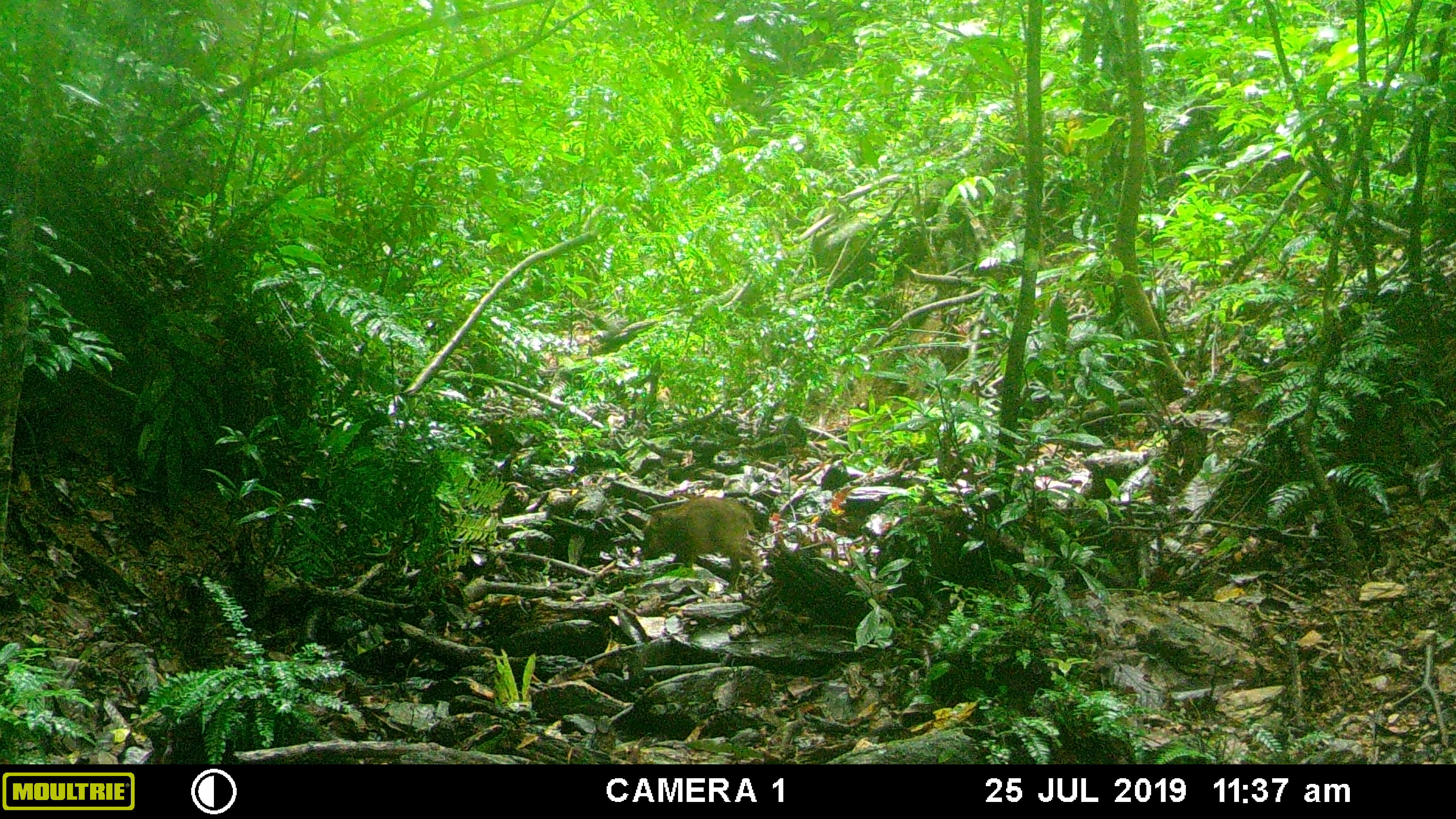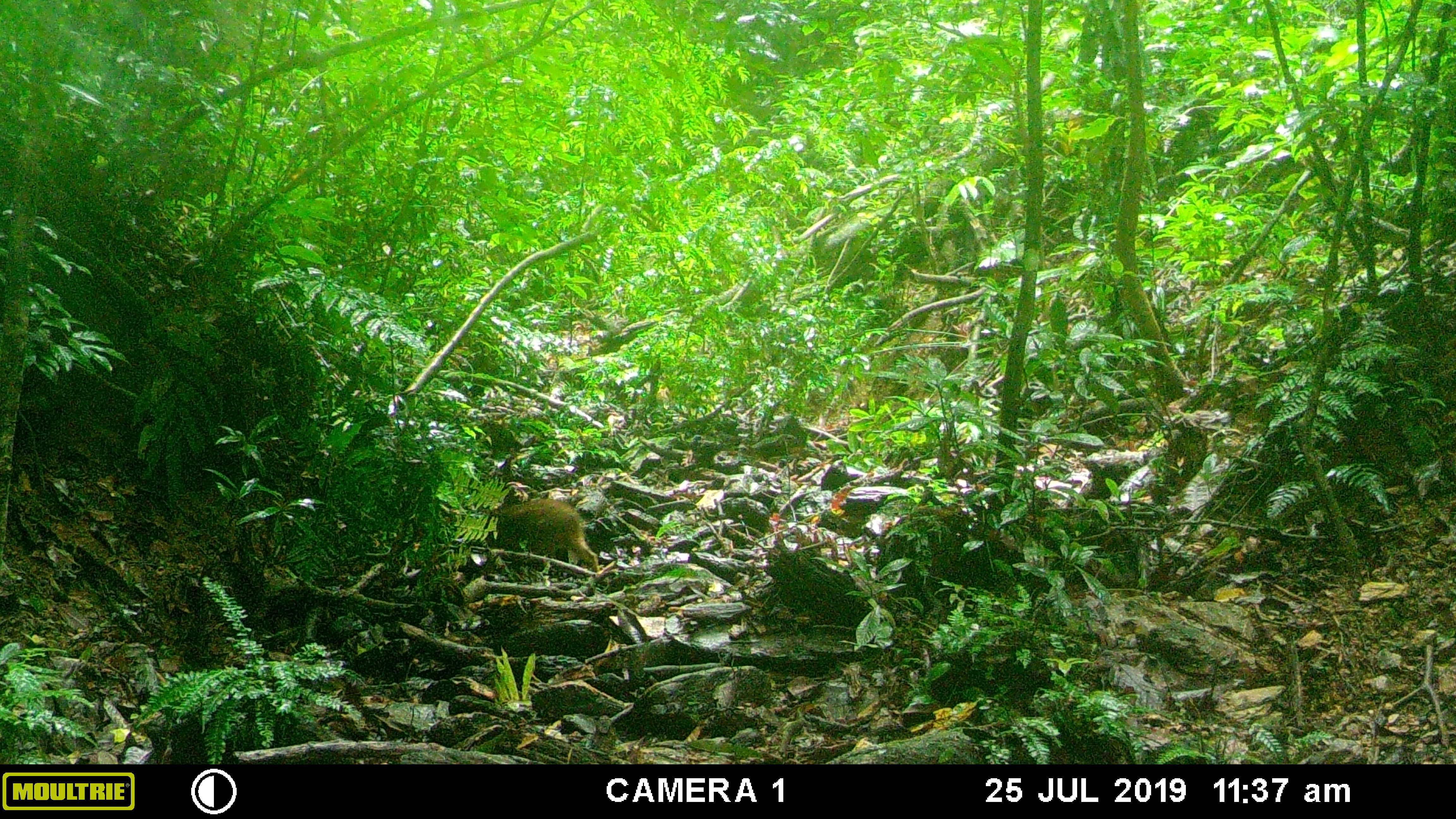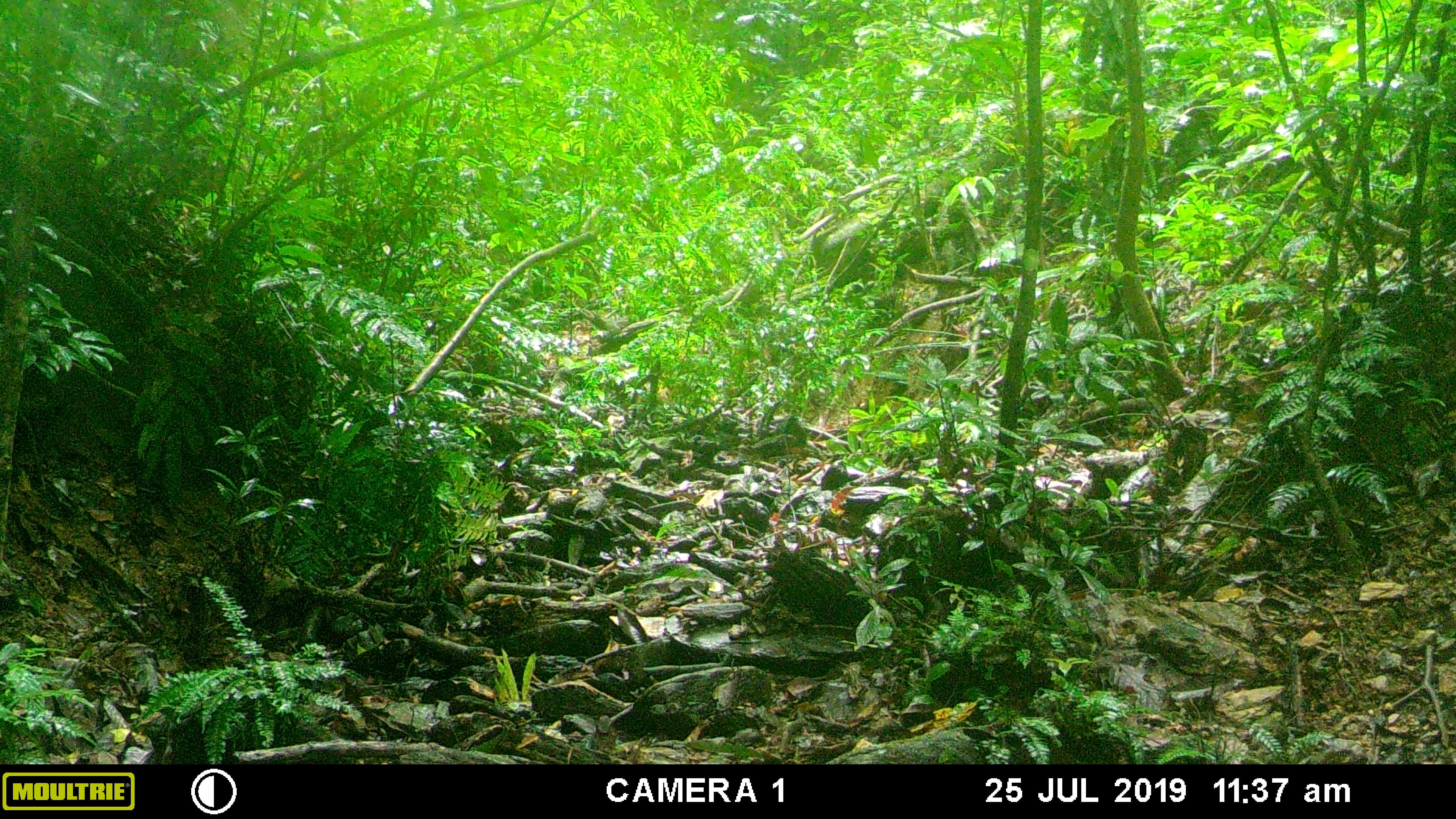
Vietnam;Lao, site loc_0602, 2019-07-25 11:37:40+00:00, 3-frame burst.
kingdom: Animalia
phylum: Chordata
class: Mammalia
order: Artiodactyla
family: Suidae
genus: Sus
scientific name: Sus scrofa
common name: eurasian wild pig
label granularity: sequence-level